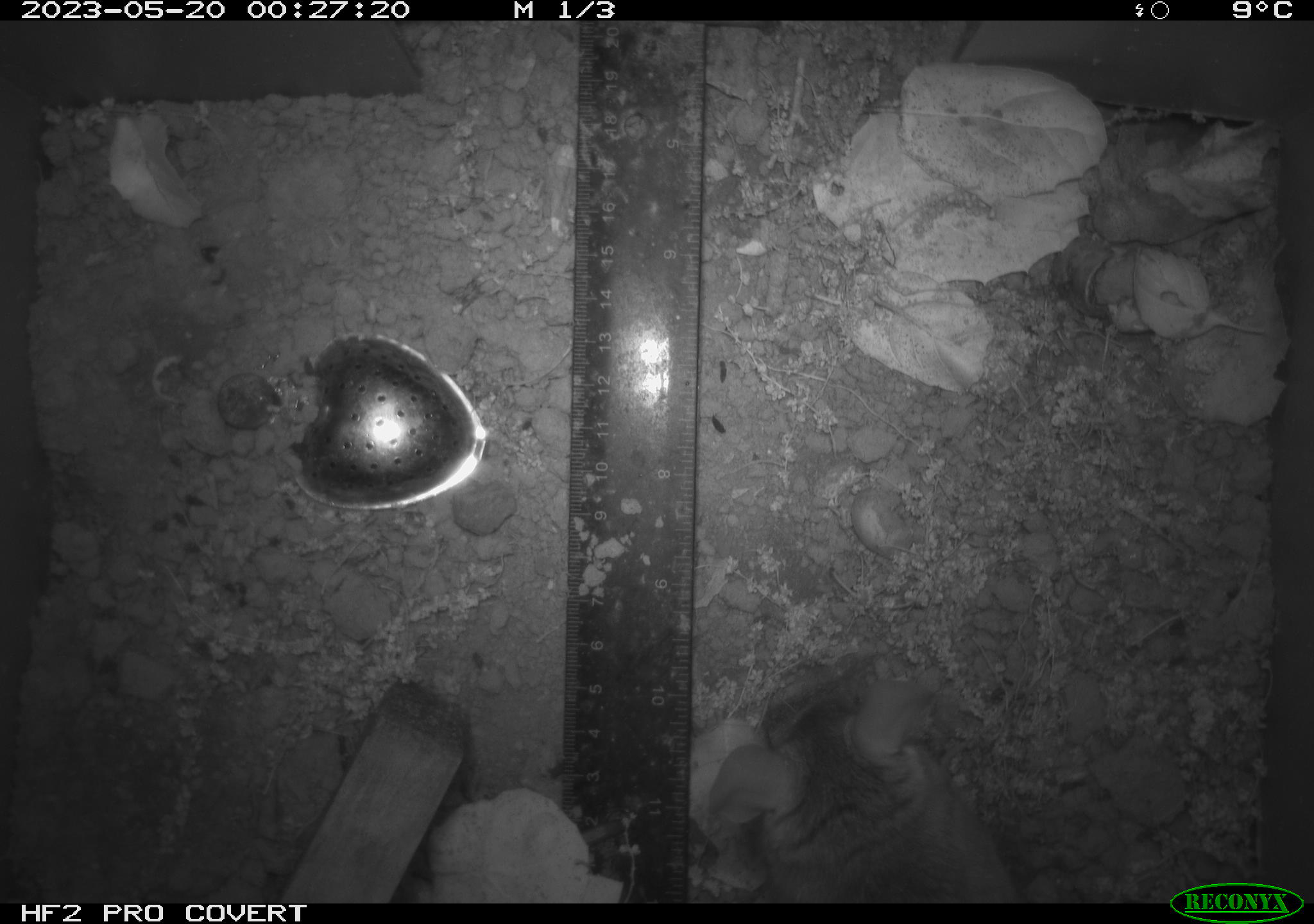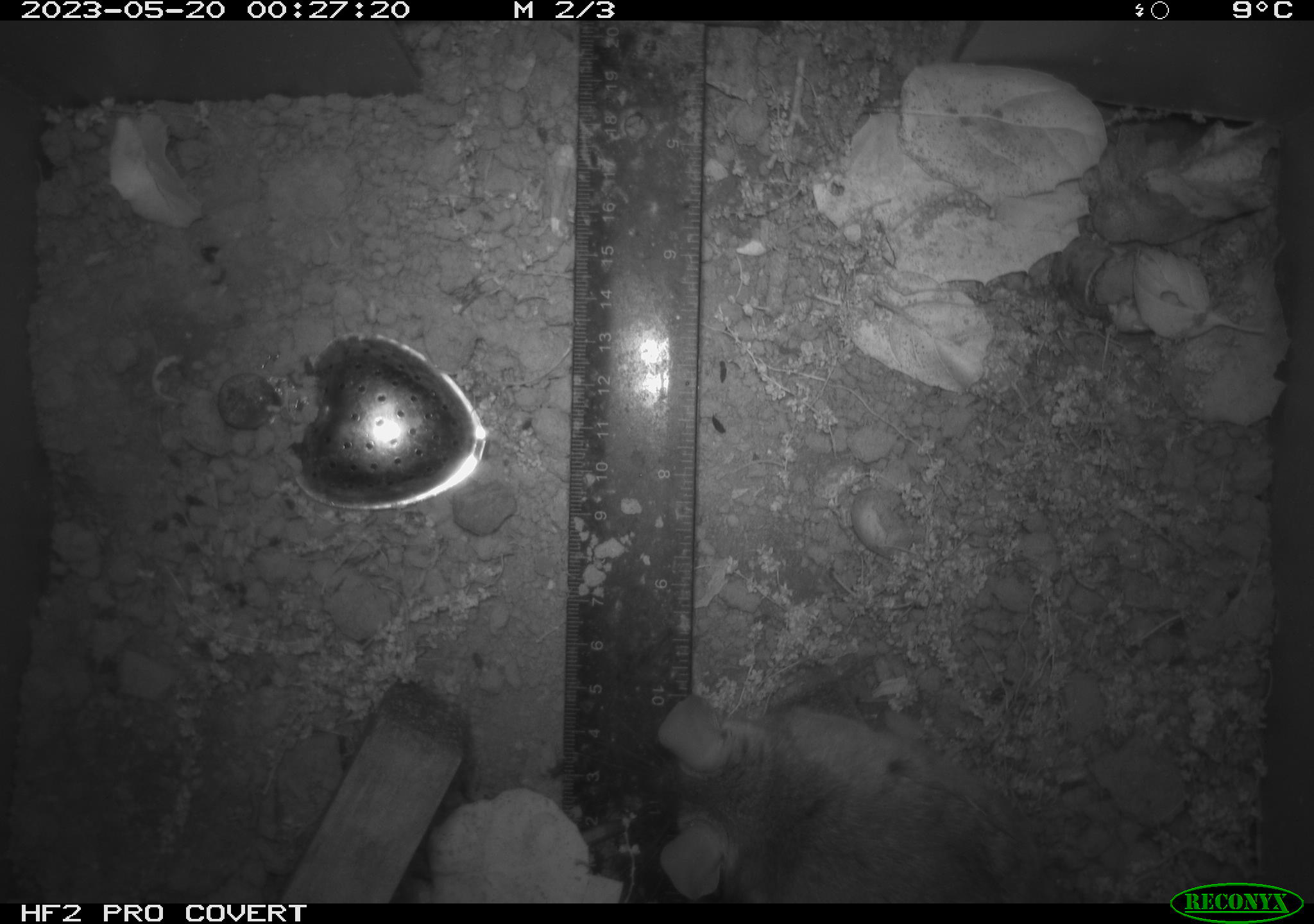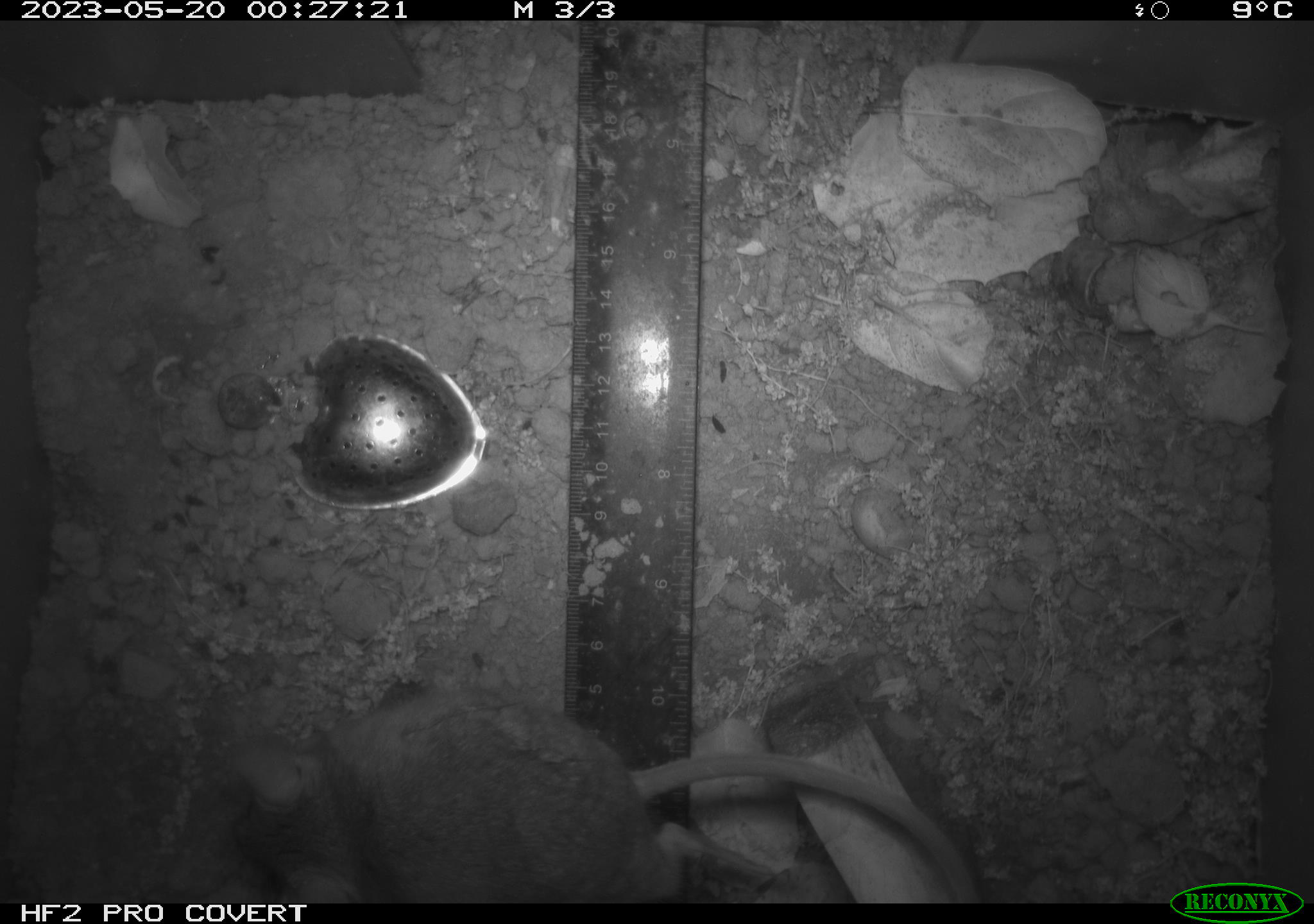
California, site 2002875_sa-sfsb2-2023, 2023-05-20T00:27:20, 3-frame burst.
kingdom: Animalia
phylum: Chordata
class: Mammalia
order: Rodentia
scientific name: Rodentia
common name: mouse species